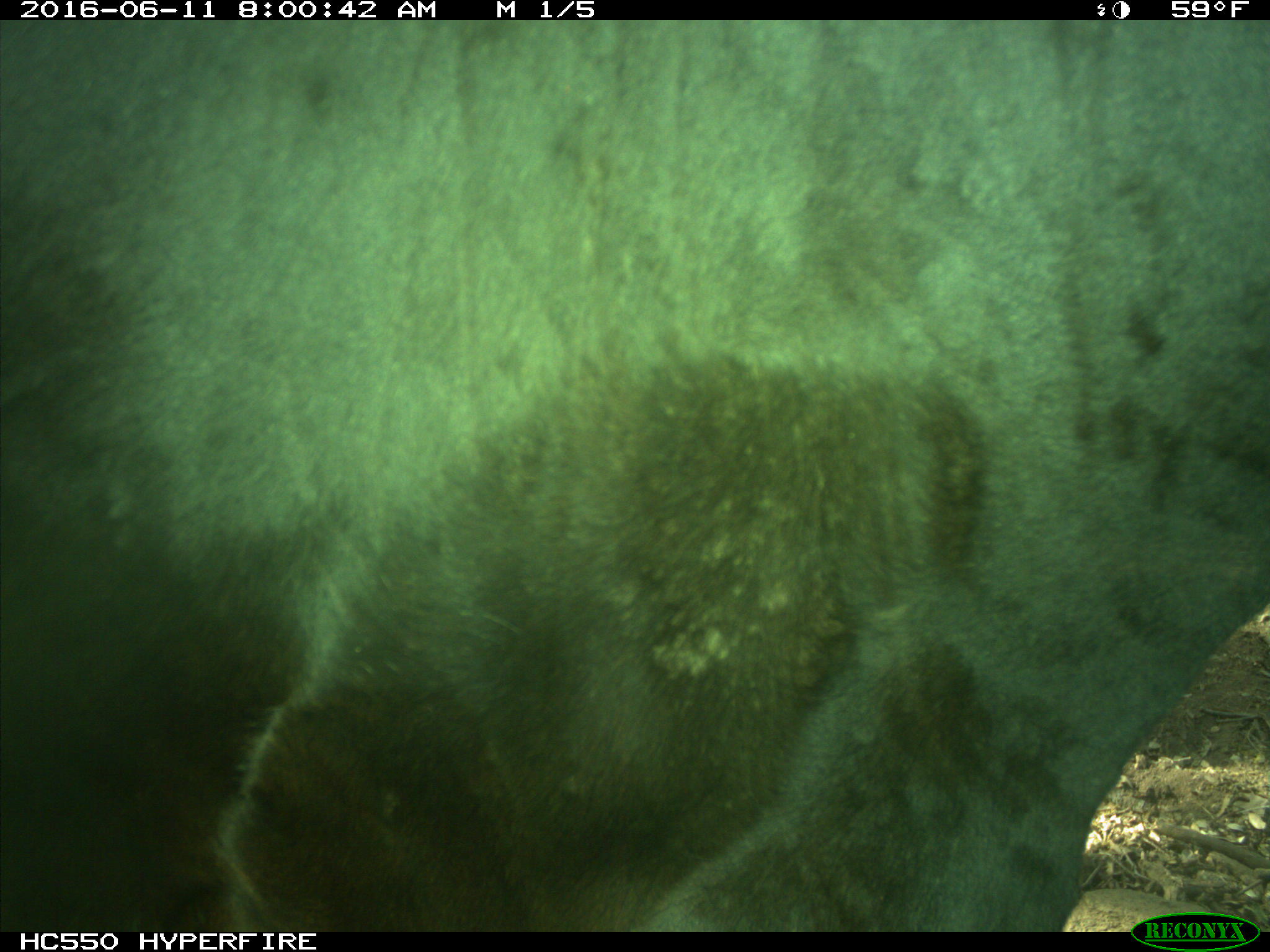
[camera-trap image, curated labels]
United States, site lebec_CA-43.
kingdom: Animalia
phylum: Chordata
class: Mammalia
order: Artiodactyla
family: Bovidae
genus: Bos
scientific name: Bos taurus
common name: domestic cow